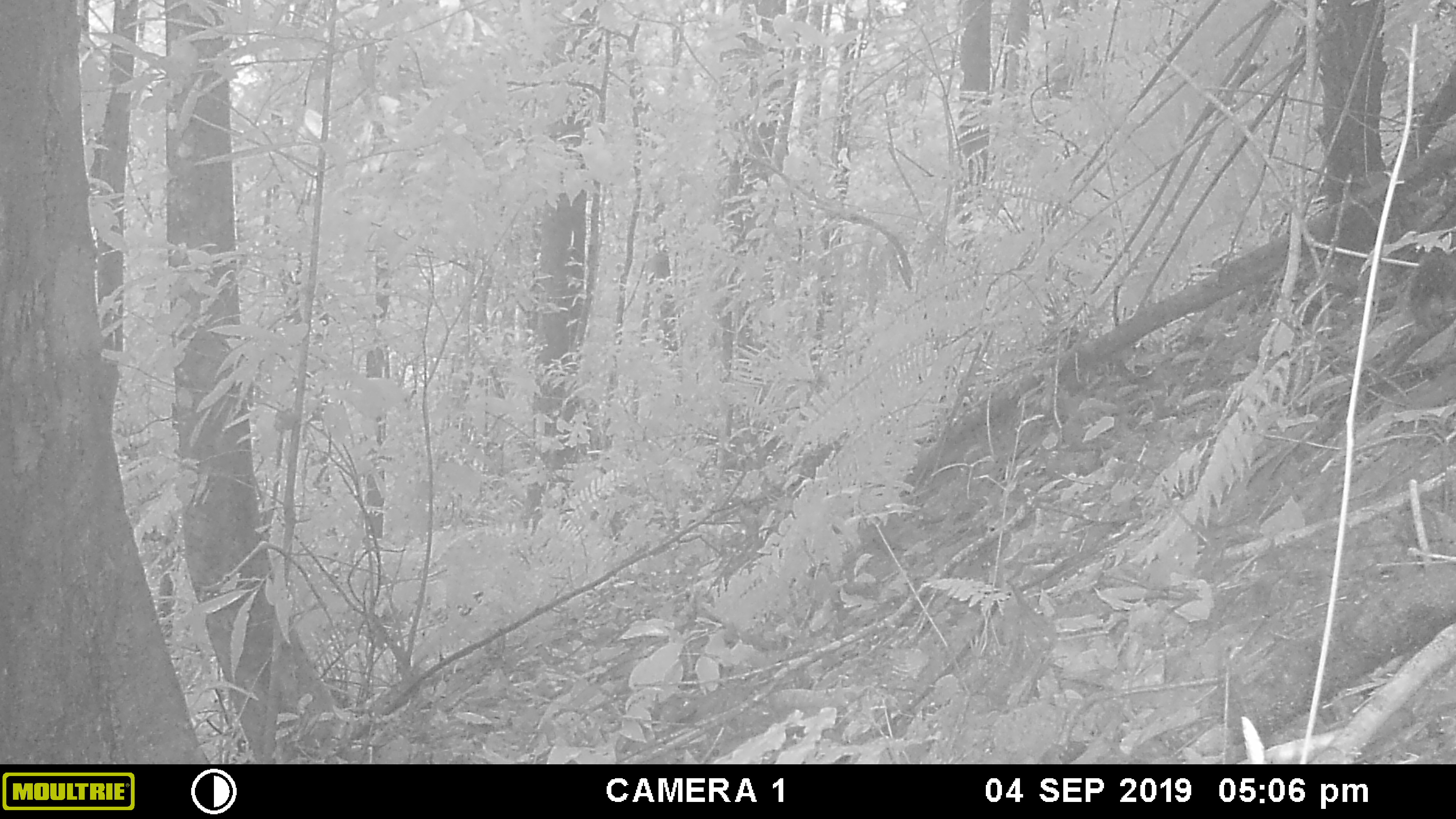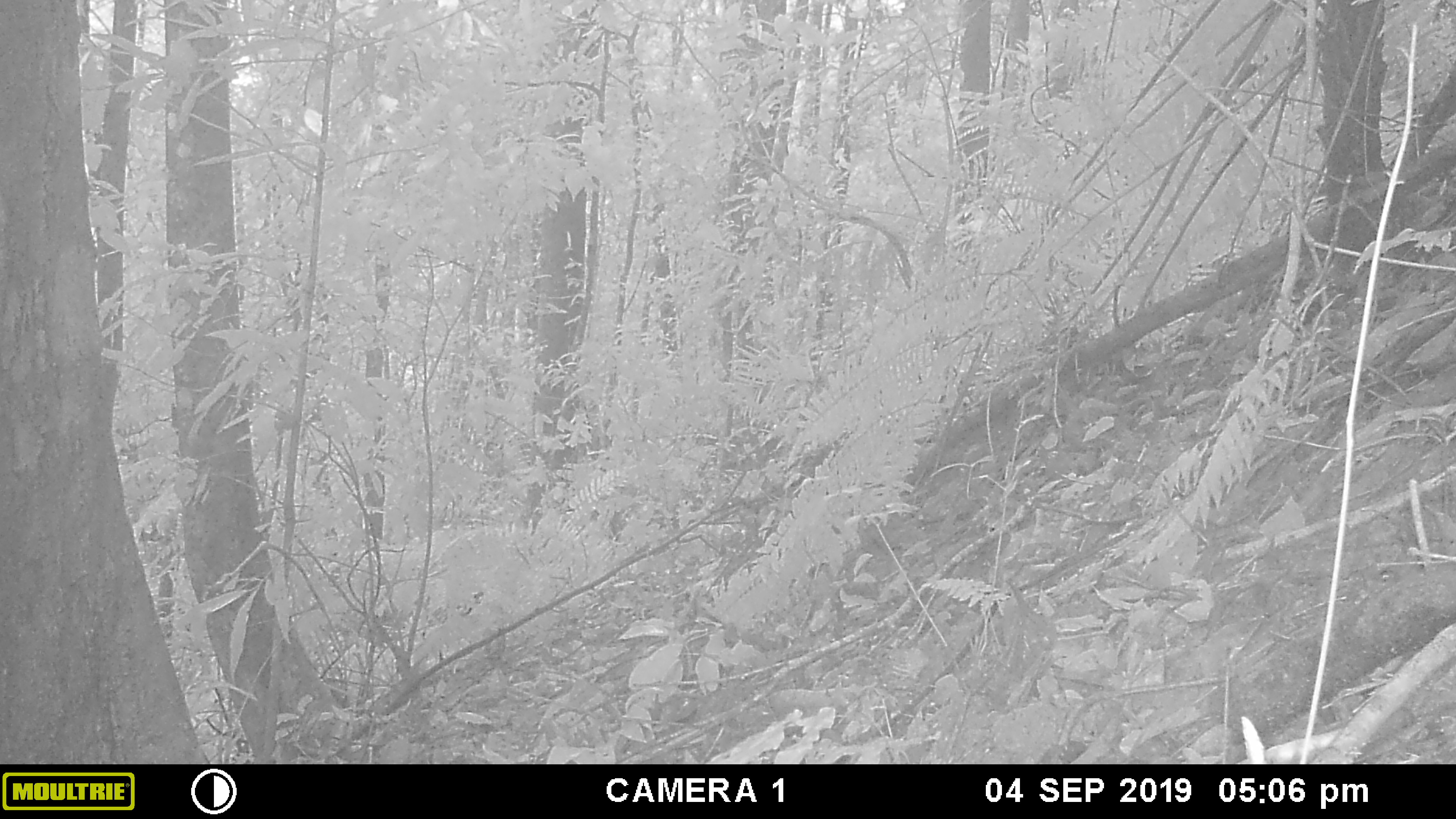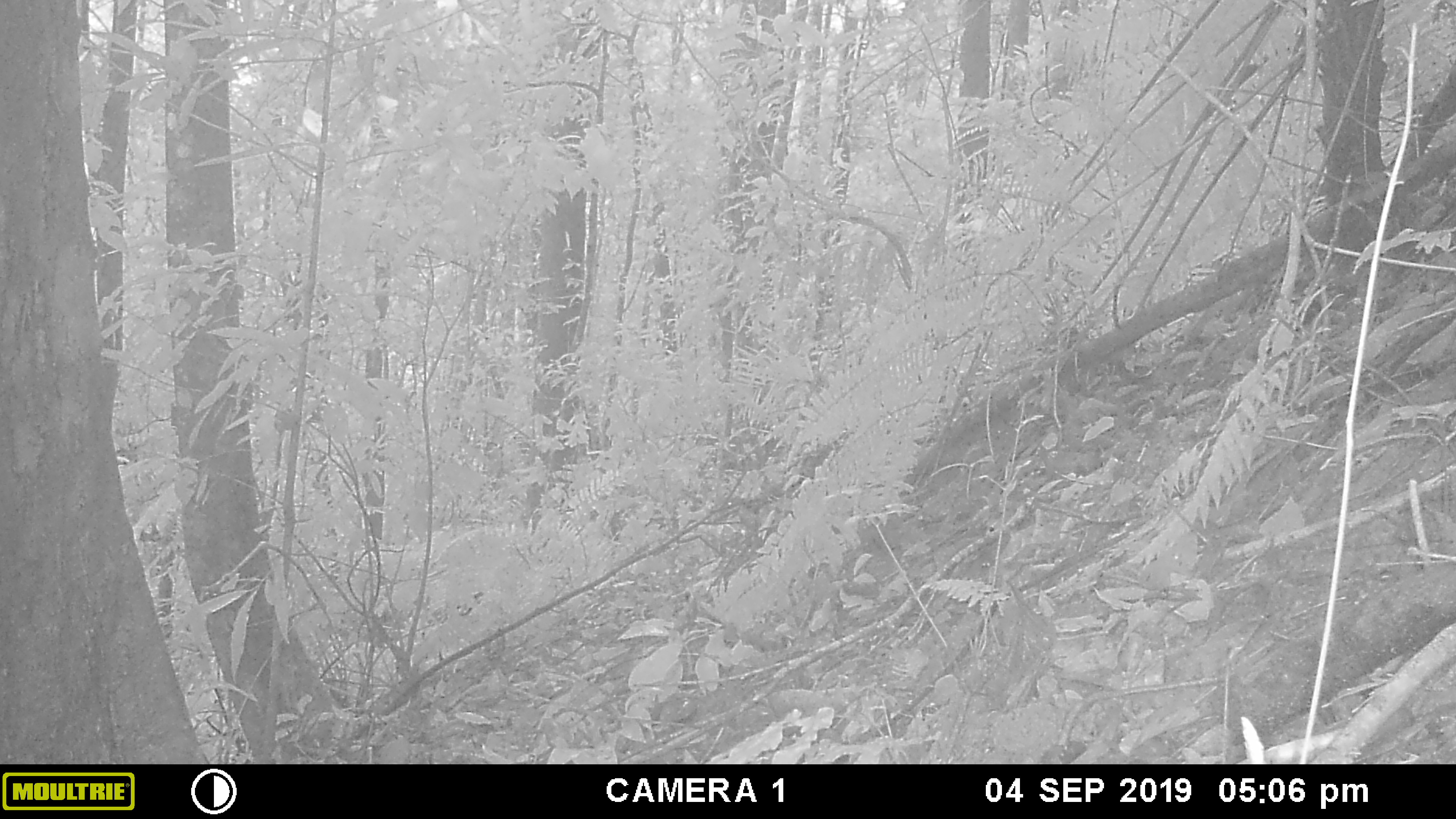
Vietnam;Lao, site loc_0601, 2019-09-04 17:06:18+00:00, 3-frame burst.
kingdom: Animalia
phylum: Chordata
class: Mammalia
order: Rodentia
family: Sciuridae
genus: Dremomys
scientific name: Dremomys rufigenis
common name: red-cheeked squirrel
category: red cheeked squirrel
Red cheeked squirrel (red-cheeked squirrel) (Dremomys rufigenis). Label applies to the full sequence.